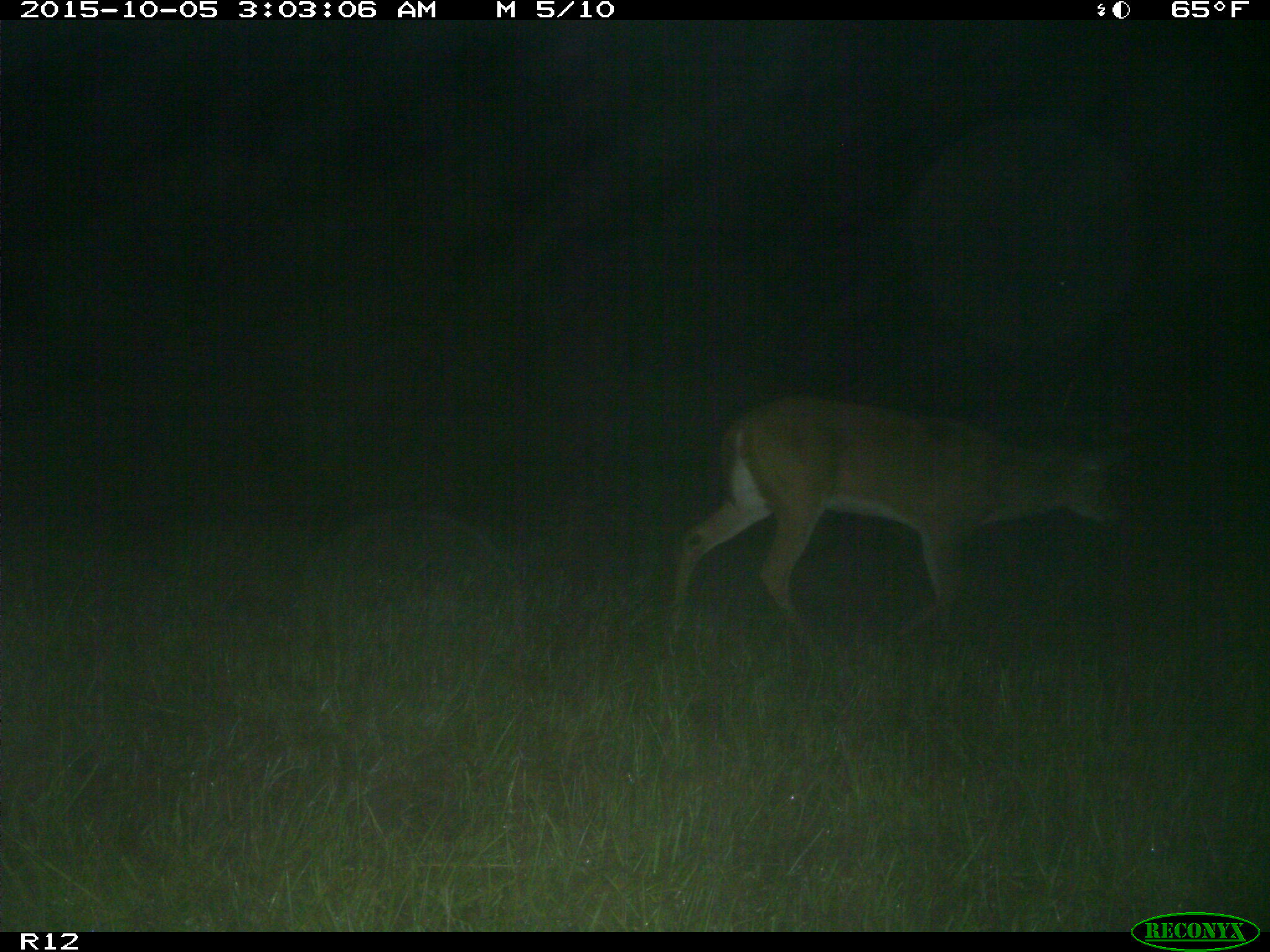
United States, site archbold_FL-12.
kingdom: Animalia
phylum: Chordata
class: Mammalia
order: Artiodactyla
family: Cervidae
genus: Odocoileus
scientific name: Odocoileus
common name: deer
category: unidentified deer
Unidentified deer (deer) (Odocoileus).